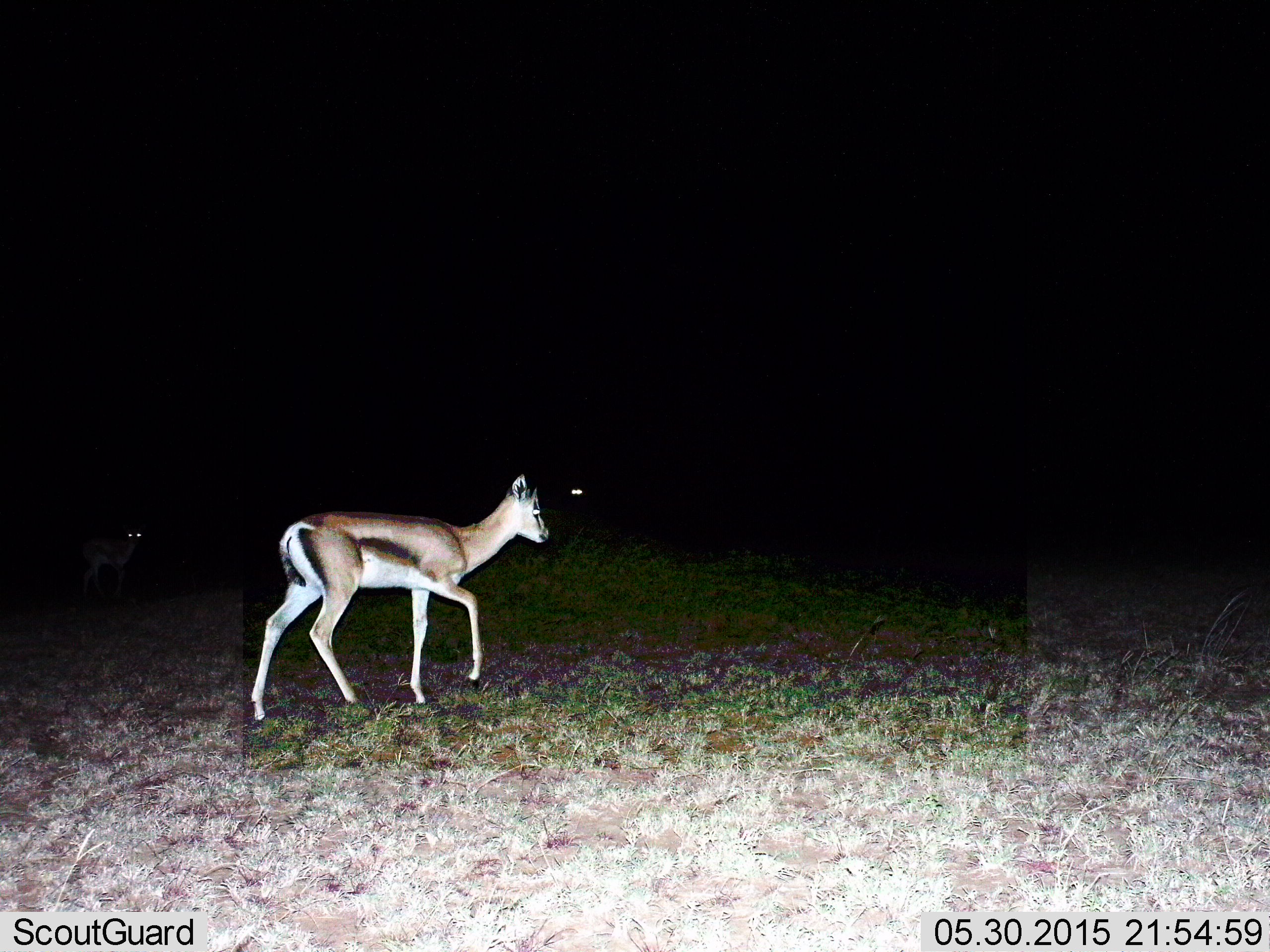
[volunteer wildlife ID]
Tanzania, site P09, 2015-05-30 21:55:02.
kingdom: Animalia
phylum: Chordata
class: Mammalia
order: Artiodactyla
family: Bovidae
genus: Eudorcas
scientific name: Eudorcas thomsonii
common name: thomson's gazelle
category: gazellethomsons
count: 1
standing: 20%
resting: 0%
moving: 80%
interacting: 0%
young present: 10%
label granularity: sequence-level